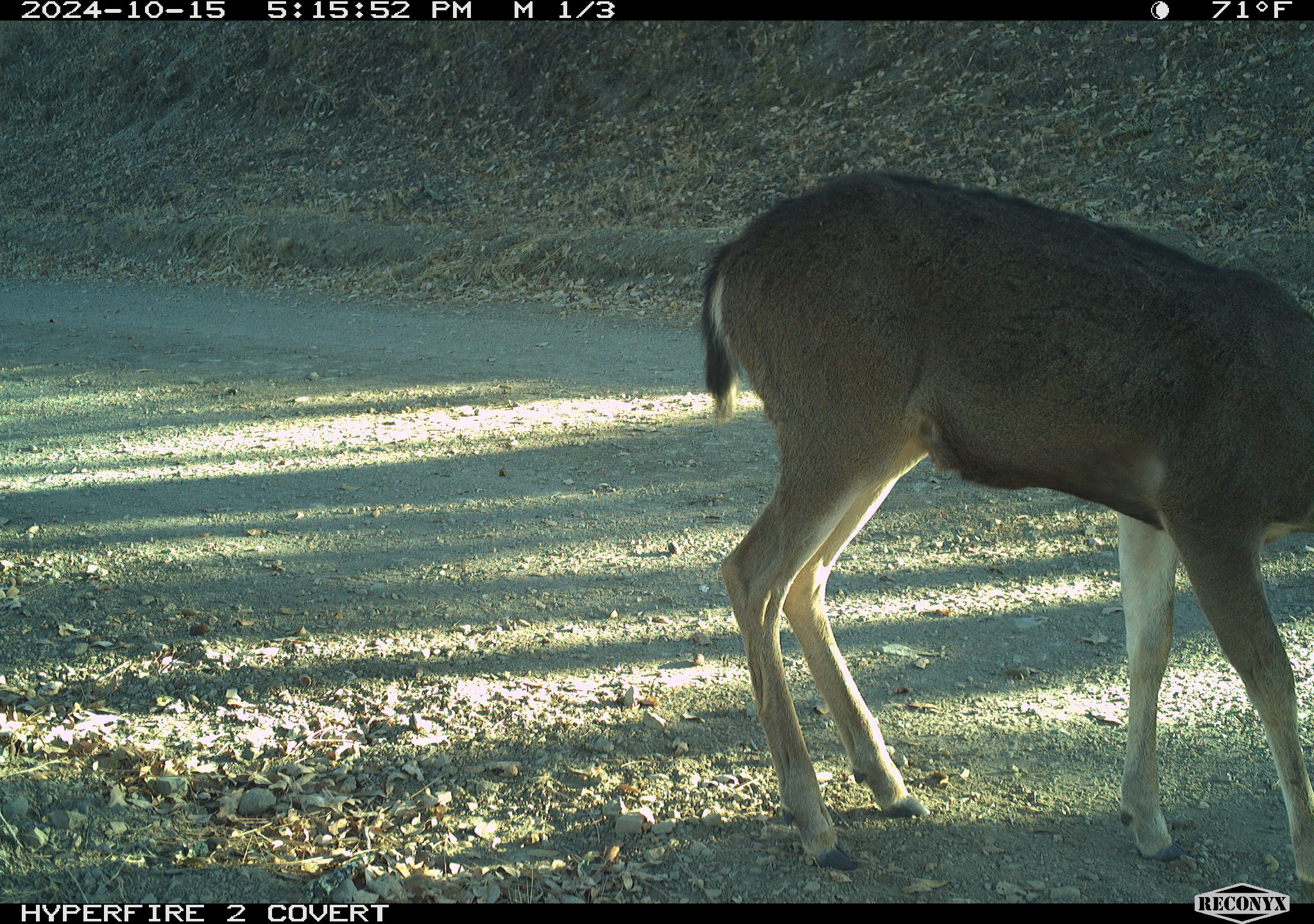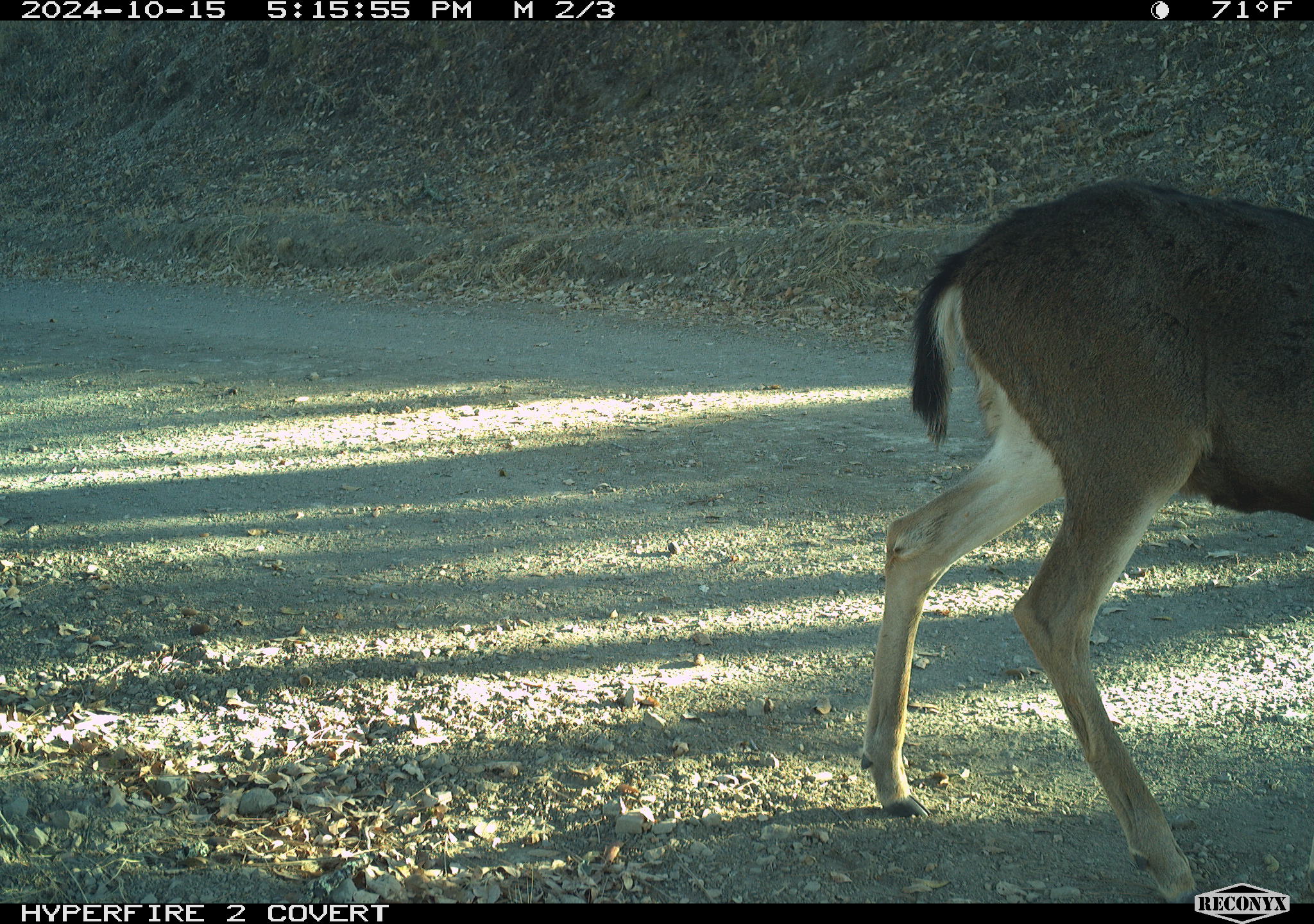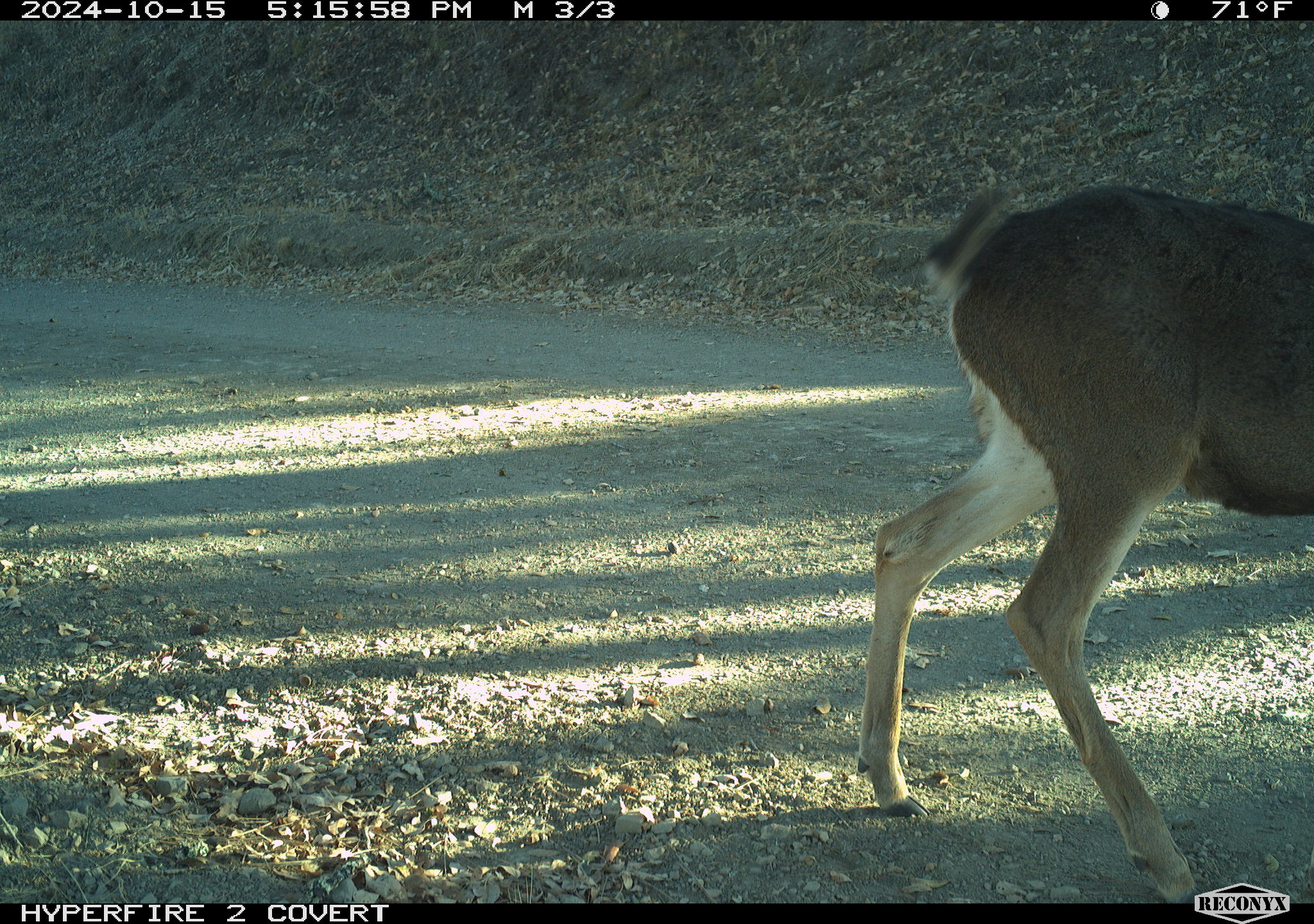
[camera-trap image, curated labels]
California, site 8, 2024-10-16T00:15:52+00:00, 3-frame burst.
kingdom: Animalia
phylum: Chordata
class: Mammalia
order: Artiodactyla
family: Cervidae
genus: Odocoileus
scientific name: Odocoileus hemionus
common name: mule deer